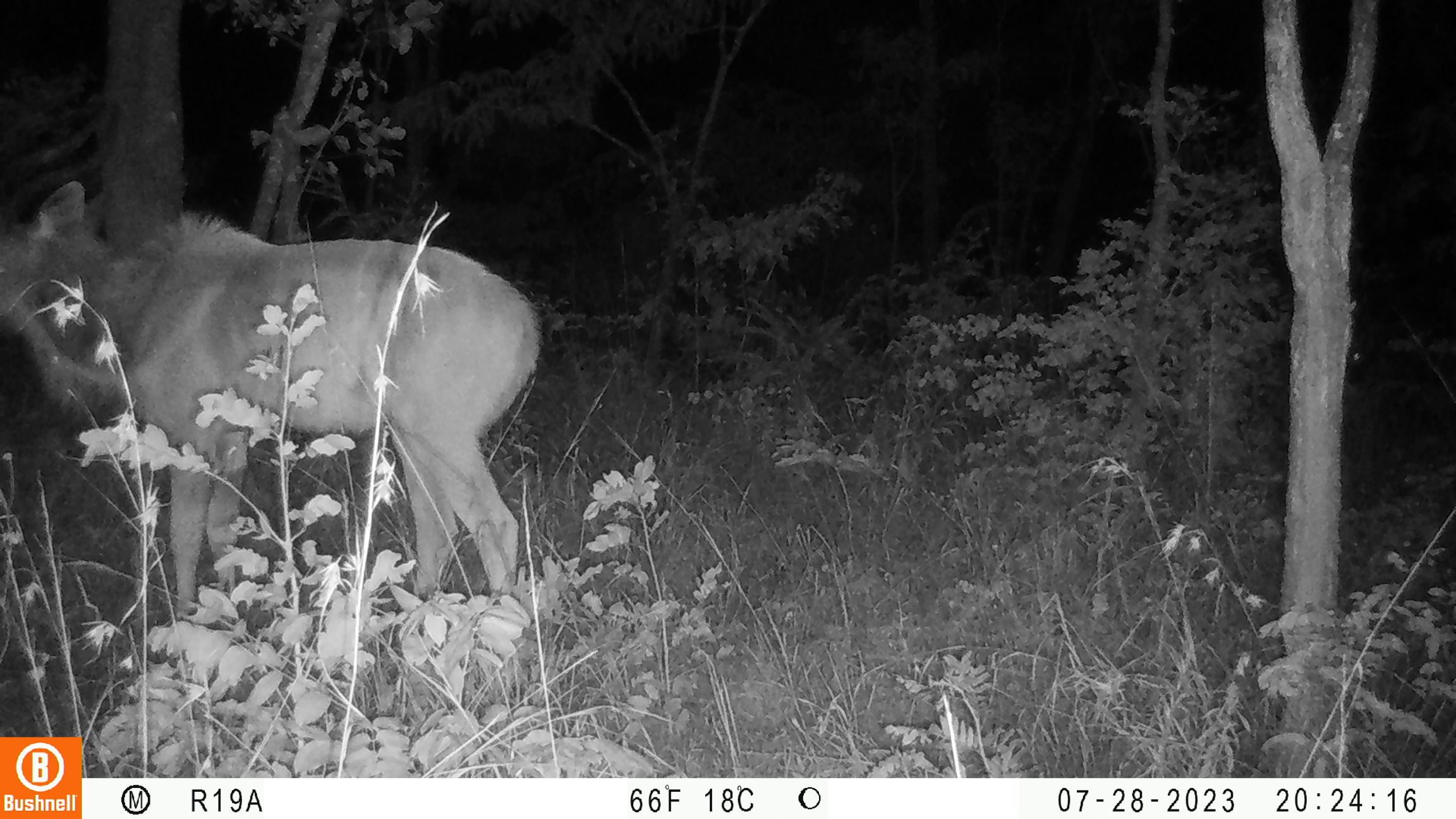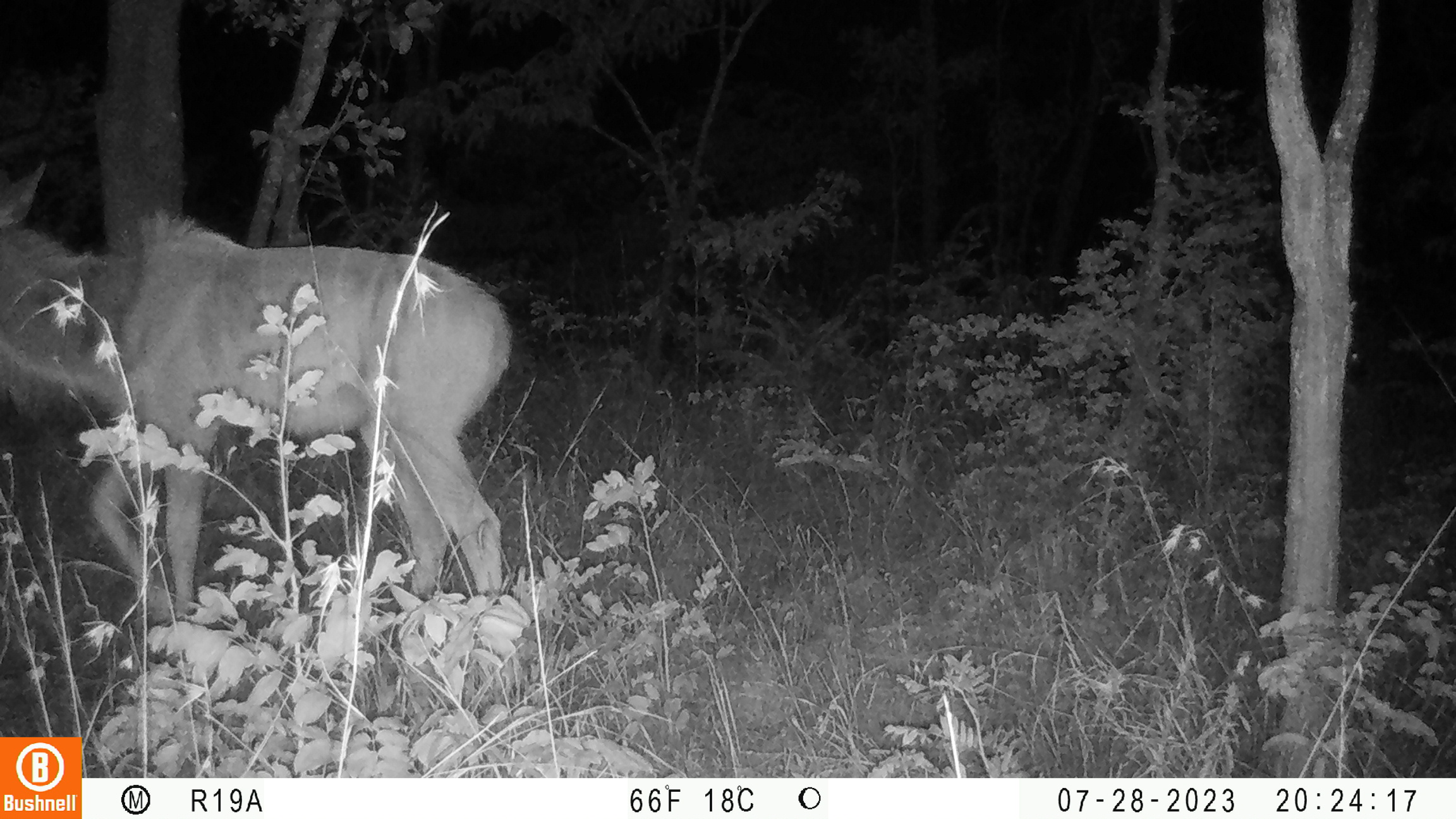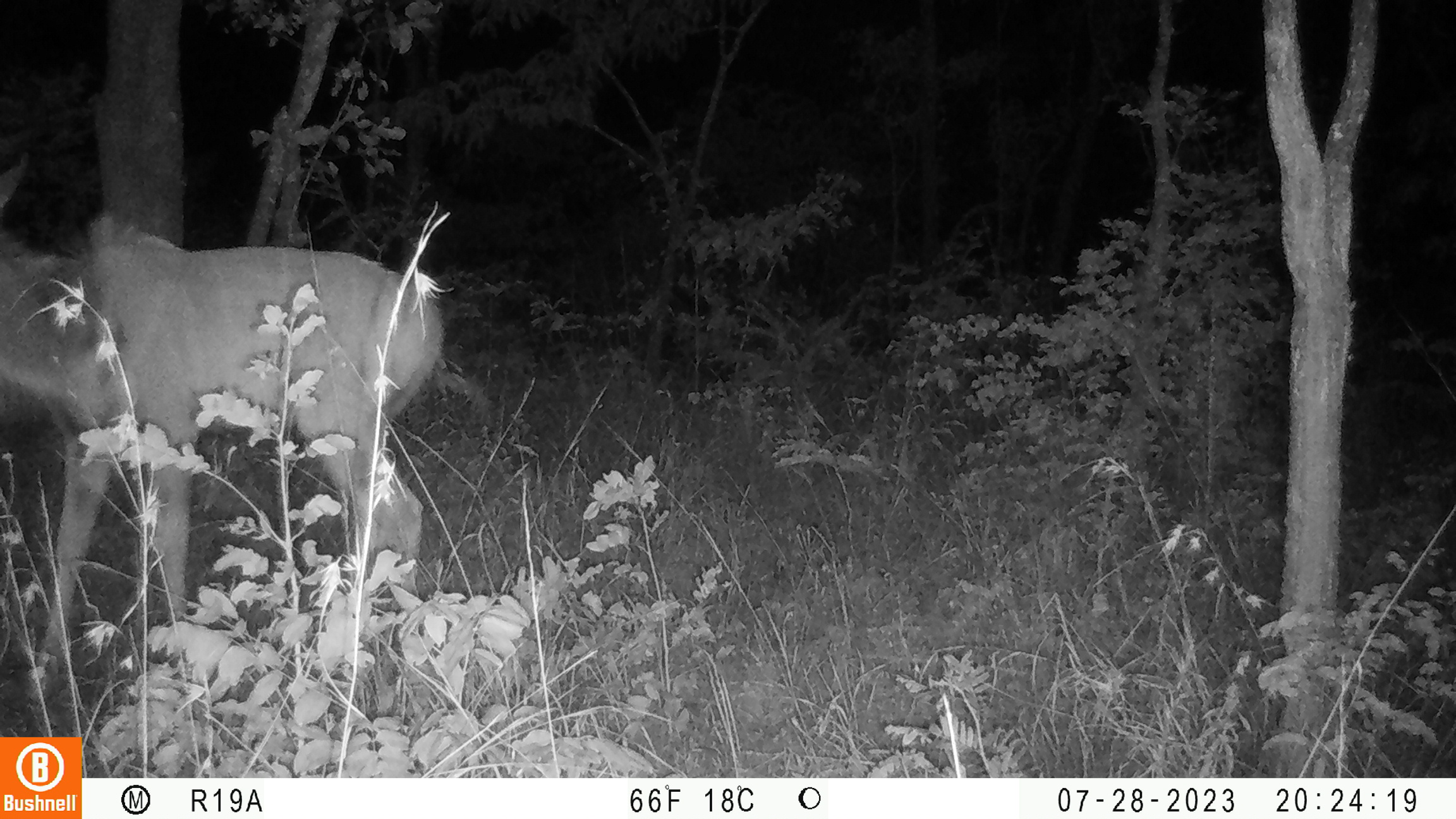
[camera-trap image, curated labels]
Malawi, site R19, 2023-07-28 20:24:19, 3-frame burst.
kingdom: Animalia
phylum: Chordata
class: Mammalia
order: Artiodactyla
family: Bovidae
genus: Tragelaphus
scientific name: Tragelaphus strepsiceros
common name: greater kudu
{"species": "greater kudu (Tragelaphus strepsiceros)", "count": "1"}